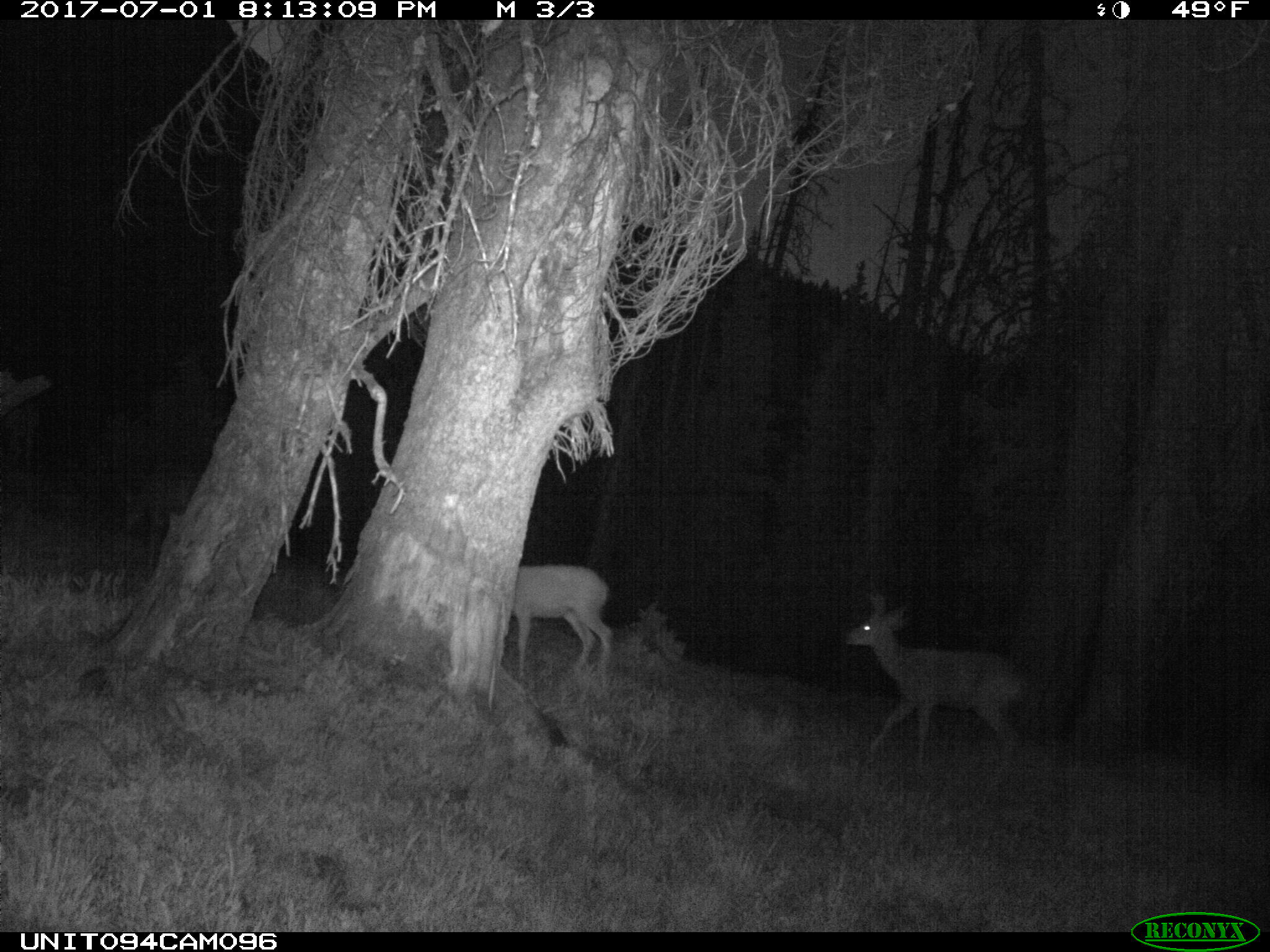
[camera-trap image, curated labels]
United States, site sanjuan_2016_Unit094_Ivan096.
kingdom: Animalia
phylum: Chordata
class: Mammalia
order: Artiodactyla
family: Cervidae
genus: Odocoileus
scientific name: Odocoileus hemionus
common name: mule deer